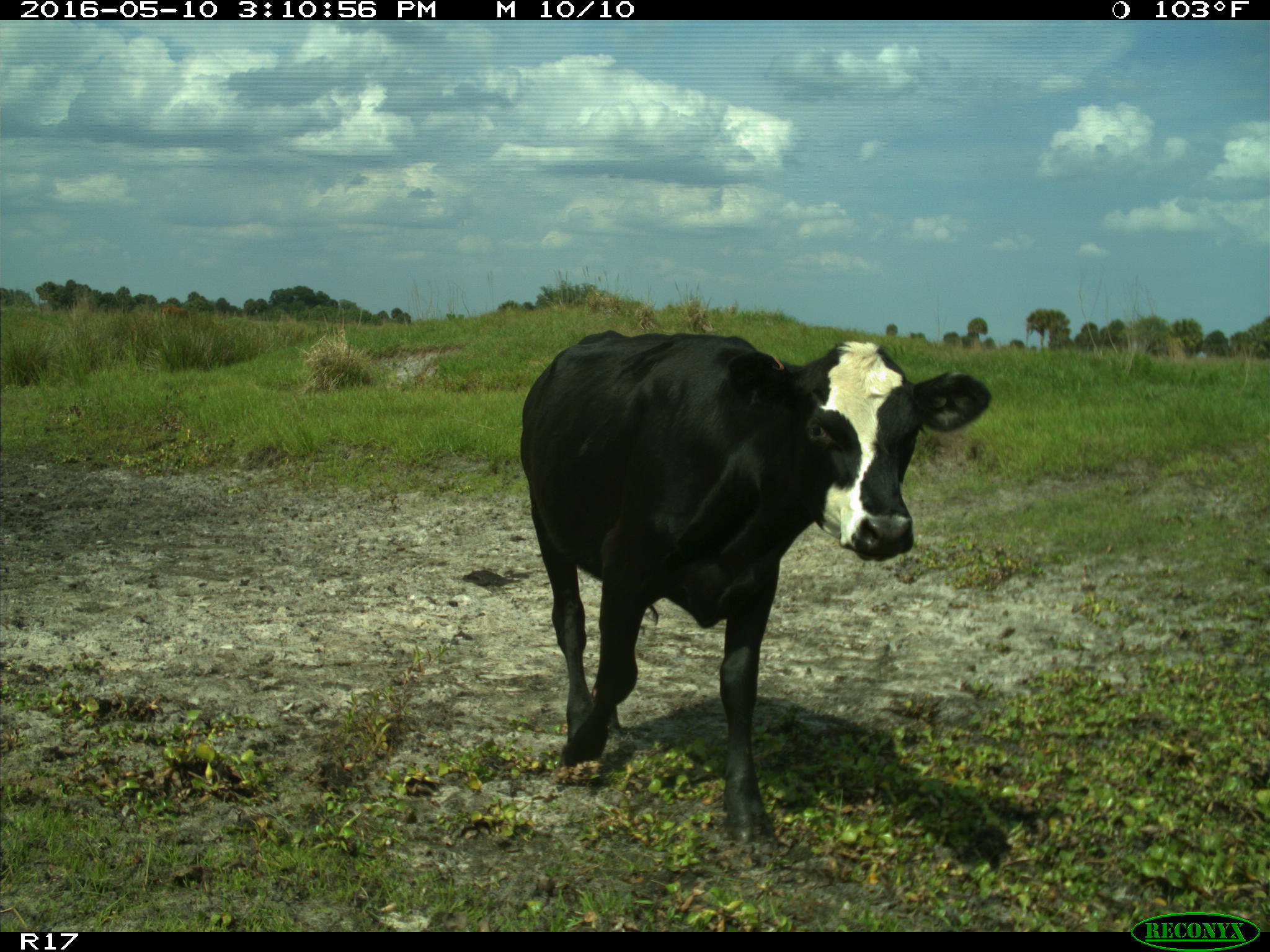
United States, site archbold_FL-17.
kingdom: Animalia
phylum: Chordata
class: Mammalia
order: Artiodactyla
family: Bovidae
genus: Bos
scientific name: Bos taurus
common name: domestic cow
Bos taurus (domestic cow).